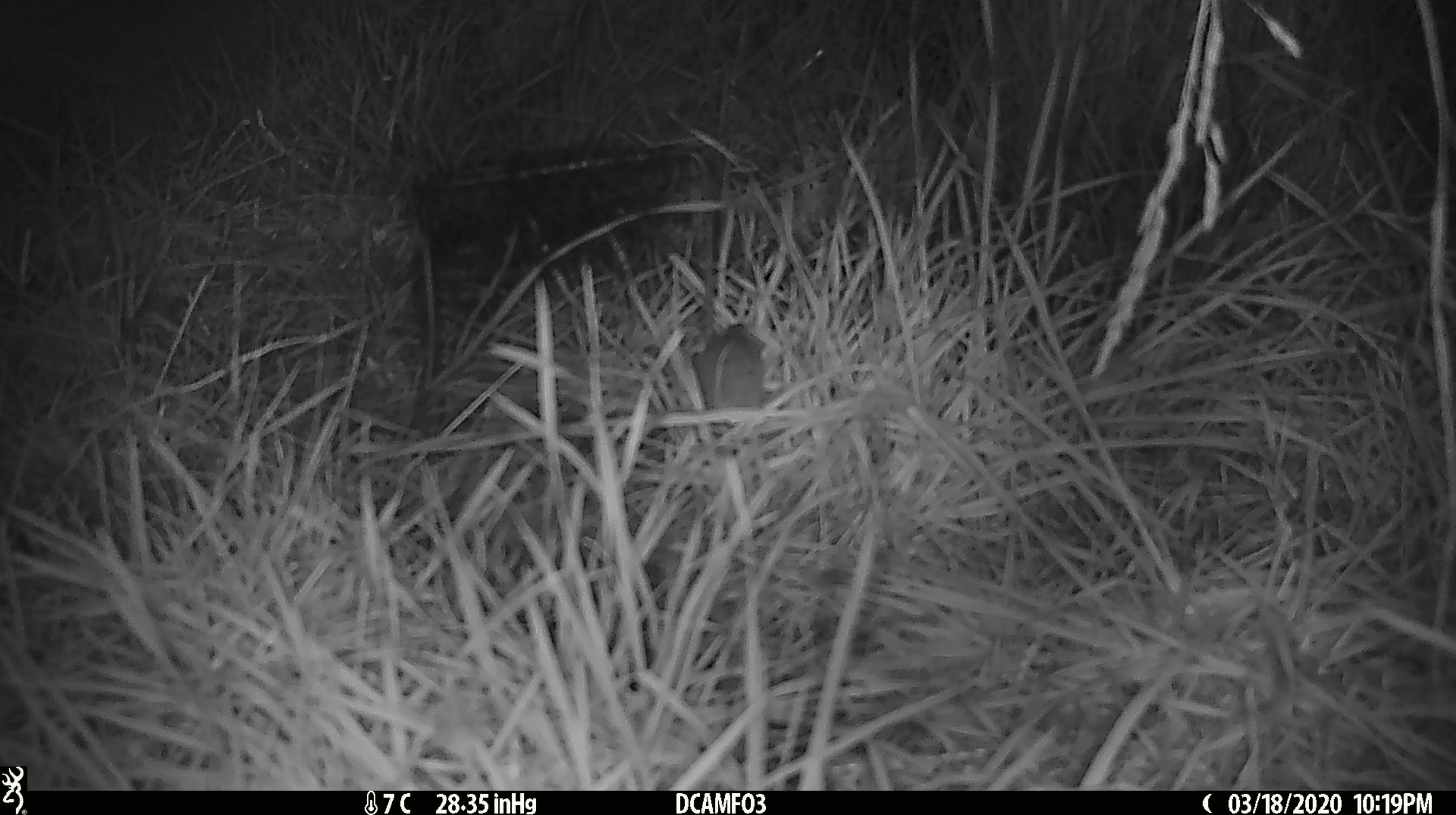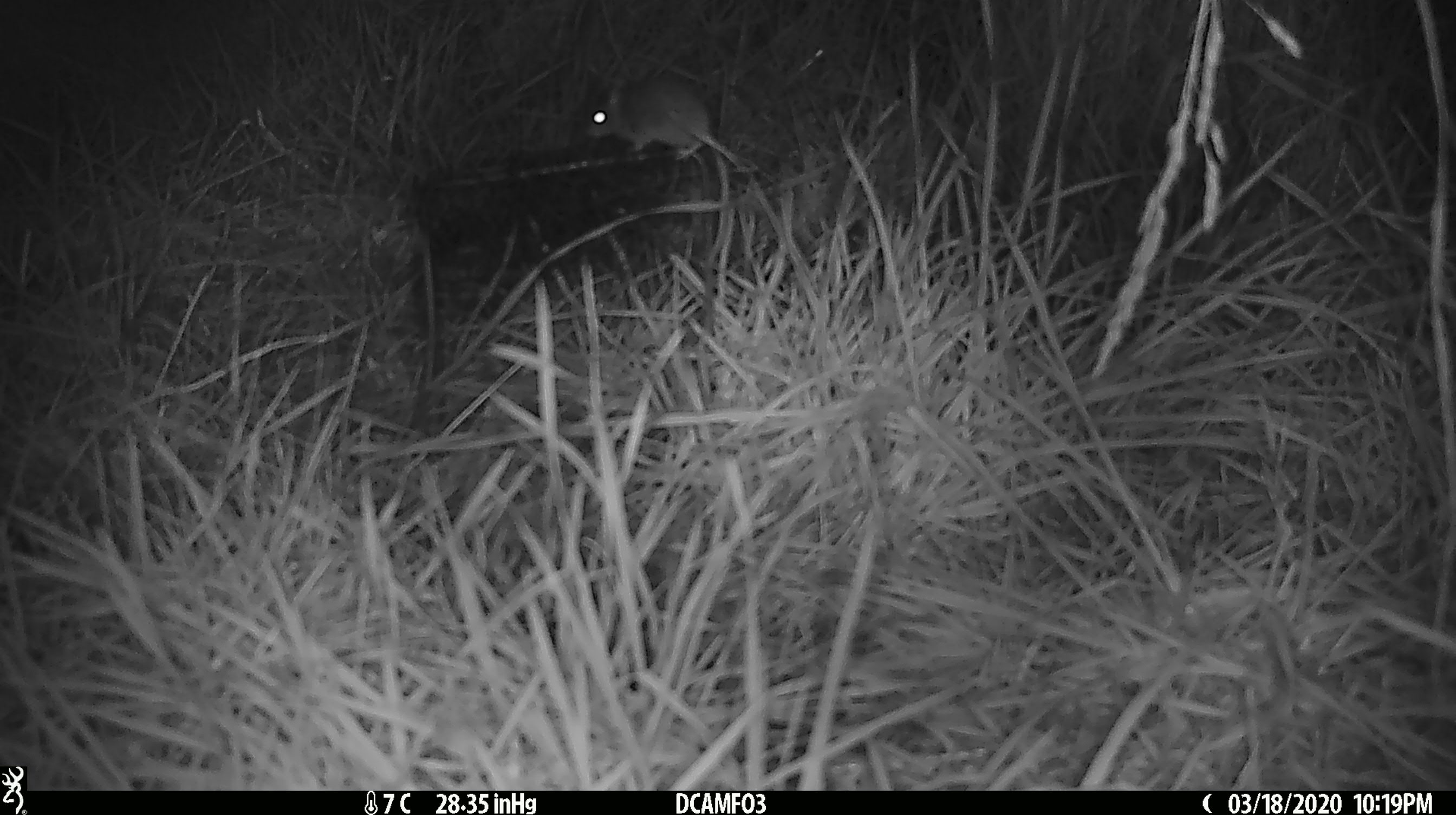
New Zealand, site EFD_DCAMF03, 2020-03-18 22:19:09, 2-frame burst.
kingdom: Animalia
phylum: Chordata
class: Mammalia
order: Rodentia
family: Muridae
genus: Mus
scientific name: Mus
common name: mouse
Mouse (Mus).